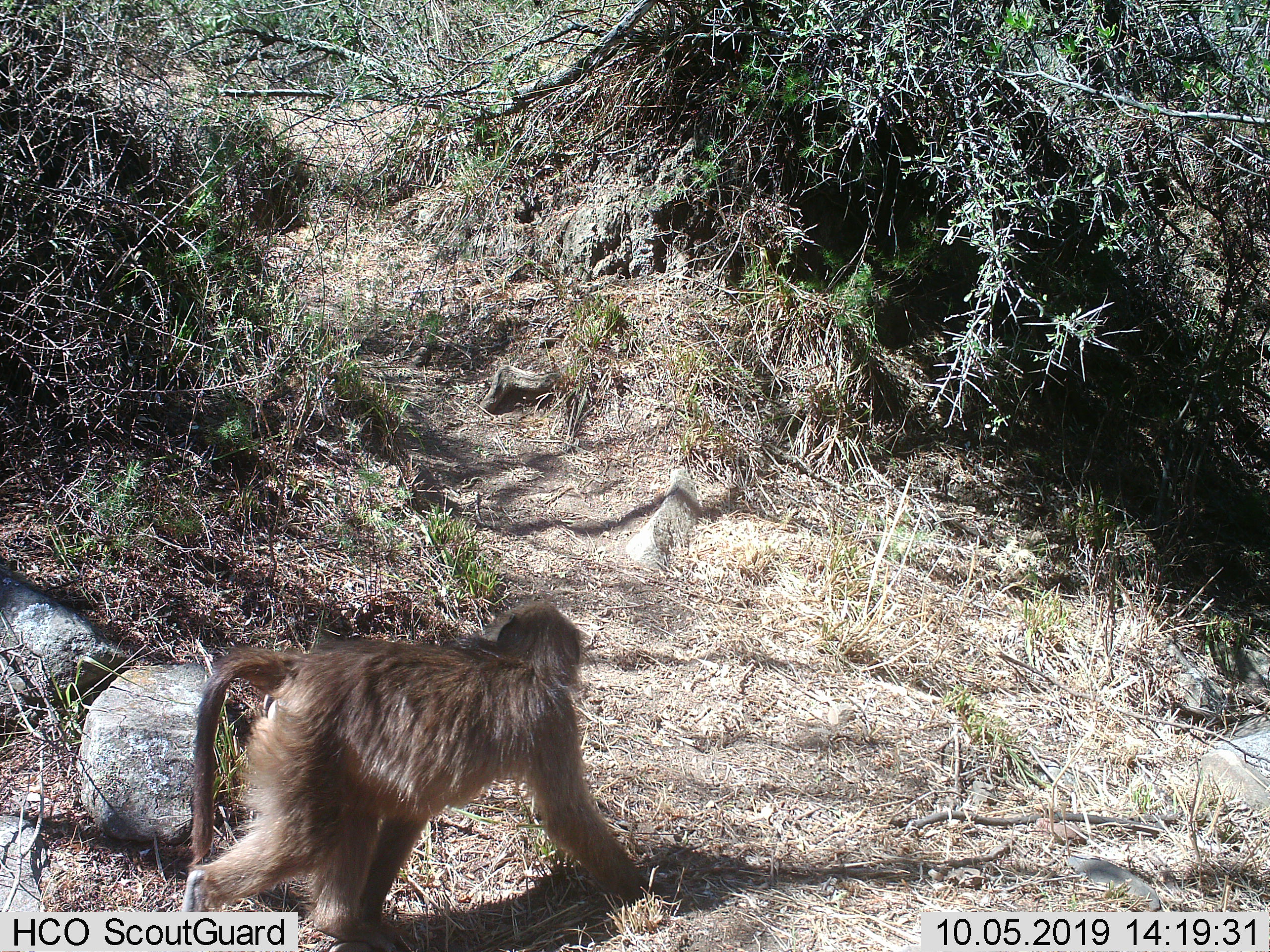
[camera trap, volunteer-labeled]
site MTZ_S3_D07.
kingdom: Animalia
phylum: Chordata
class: Mammalia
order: Primates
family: Cercopithecidae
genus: Papio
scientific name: Papio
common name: baboon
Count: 1.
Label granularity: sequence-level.